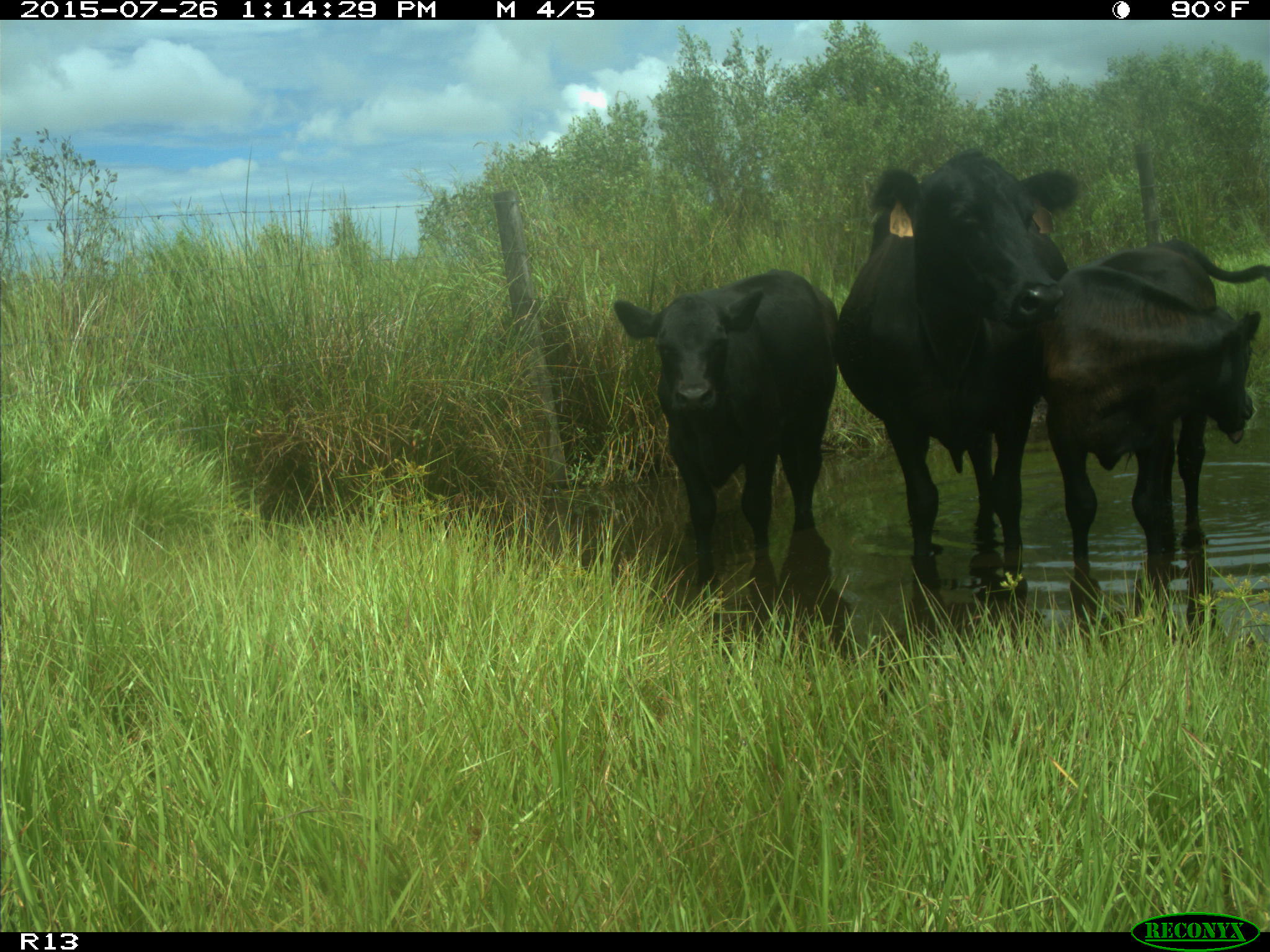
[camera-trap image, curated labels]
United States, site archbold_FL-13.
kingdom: Animalia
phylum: Chordata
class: Mammalia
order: Artiodactyla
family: Bovidae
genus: Bos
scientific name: Bos taurus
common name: domestic cow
Bos taurus (domestic cow).